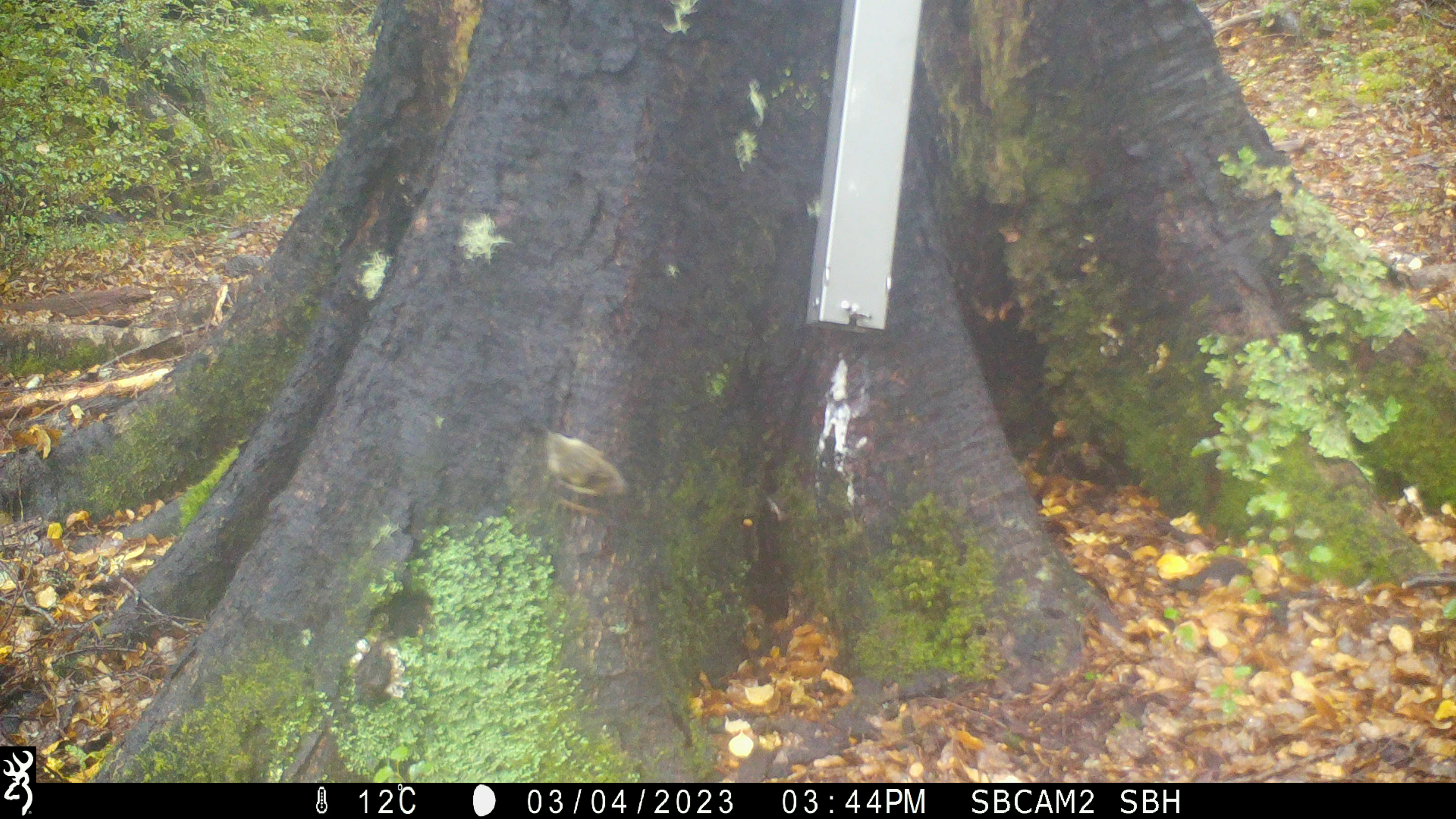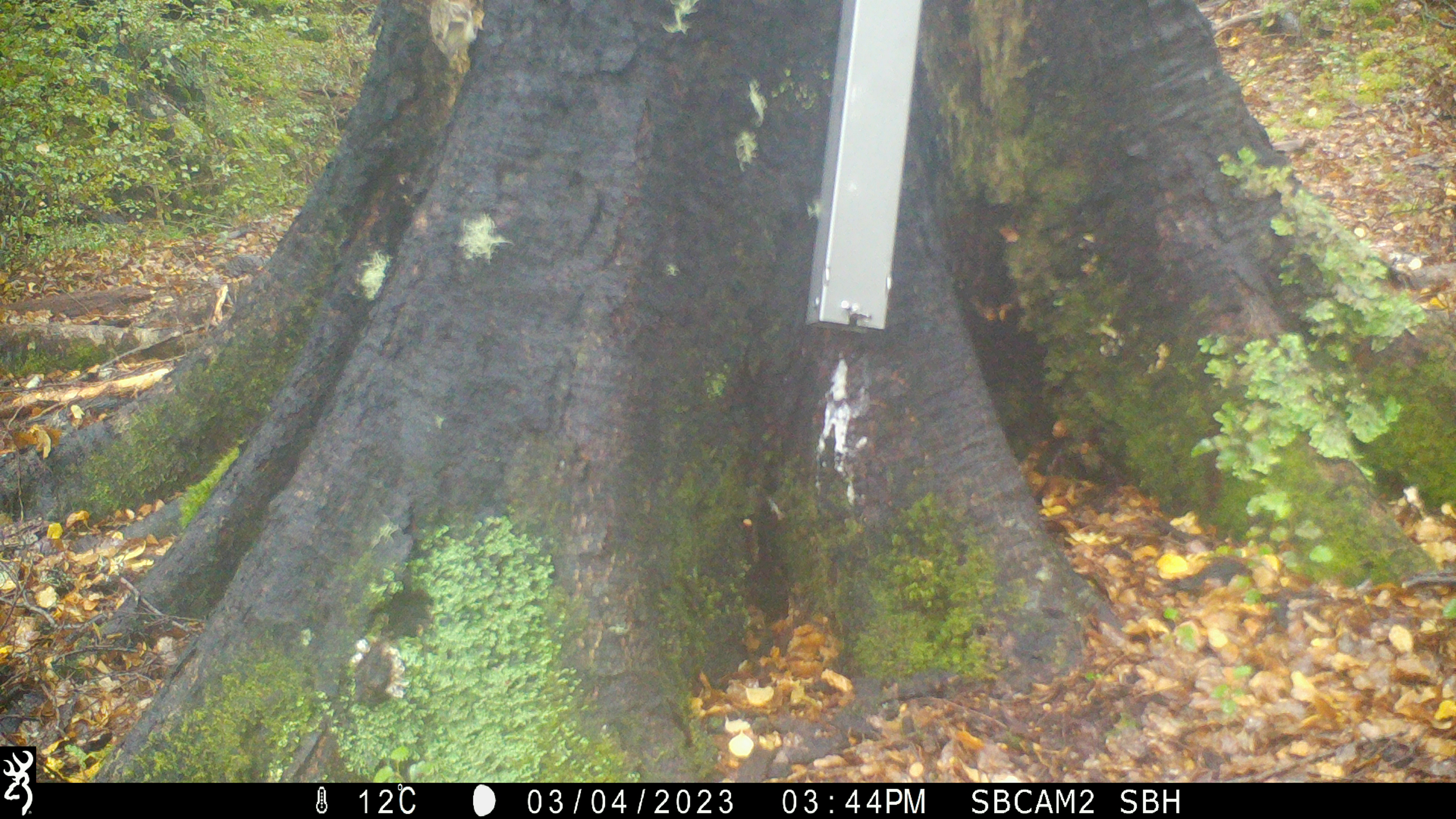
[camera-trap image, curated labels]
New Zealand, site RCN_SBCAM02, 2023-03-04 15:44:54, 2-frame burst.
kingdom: Animalia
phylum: Chordata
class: Aves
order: Passeriformes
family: Acanthisittidae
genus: Acanthisitta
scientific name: Acanthisitta chloris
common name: rifleman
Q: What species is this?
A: Rifleman (Acanthisitta chloris).